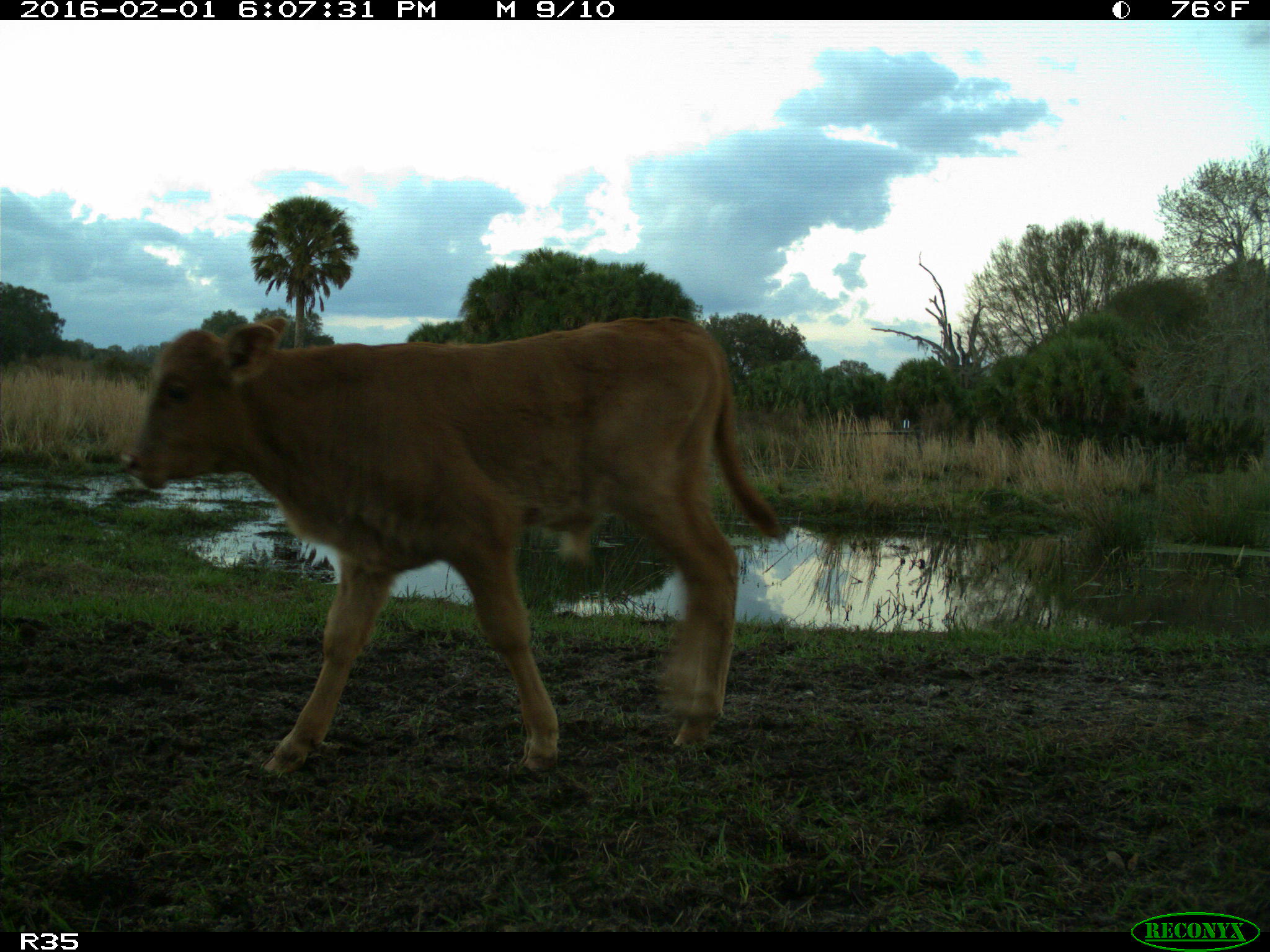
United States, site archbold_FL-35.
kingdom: Animalia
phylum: Chordata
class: Mammalia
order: Artiodactyla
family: Bovidae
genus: Bos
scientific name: Bos taurus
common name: domestic cow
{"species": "Bos taurus (domestic cow)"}